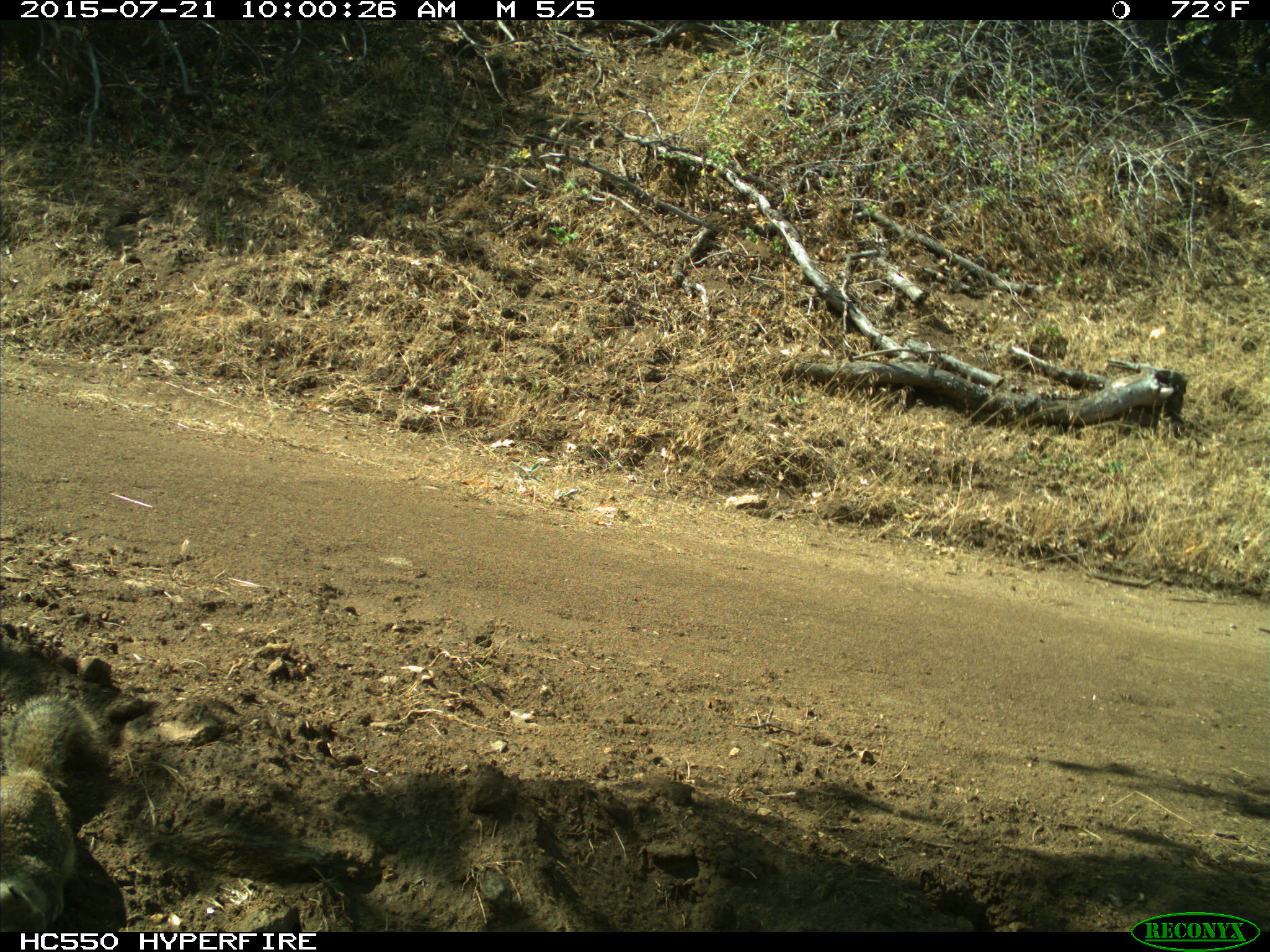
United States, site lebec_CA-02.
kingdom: Animalia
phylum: Chordata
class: Mammalia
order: Rodentia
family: Sciuridae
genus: Otospermophilus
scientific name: Otospermophilus beecheyi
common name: california ground squirrel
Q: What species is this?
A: Otospermophilus beecheyi (california ground squirrel).